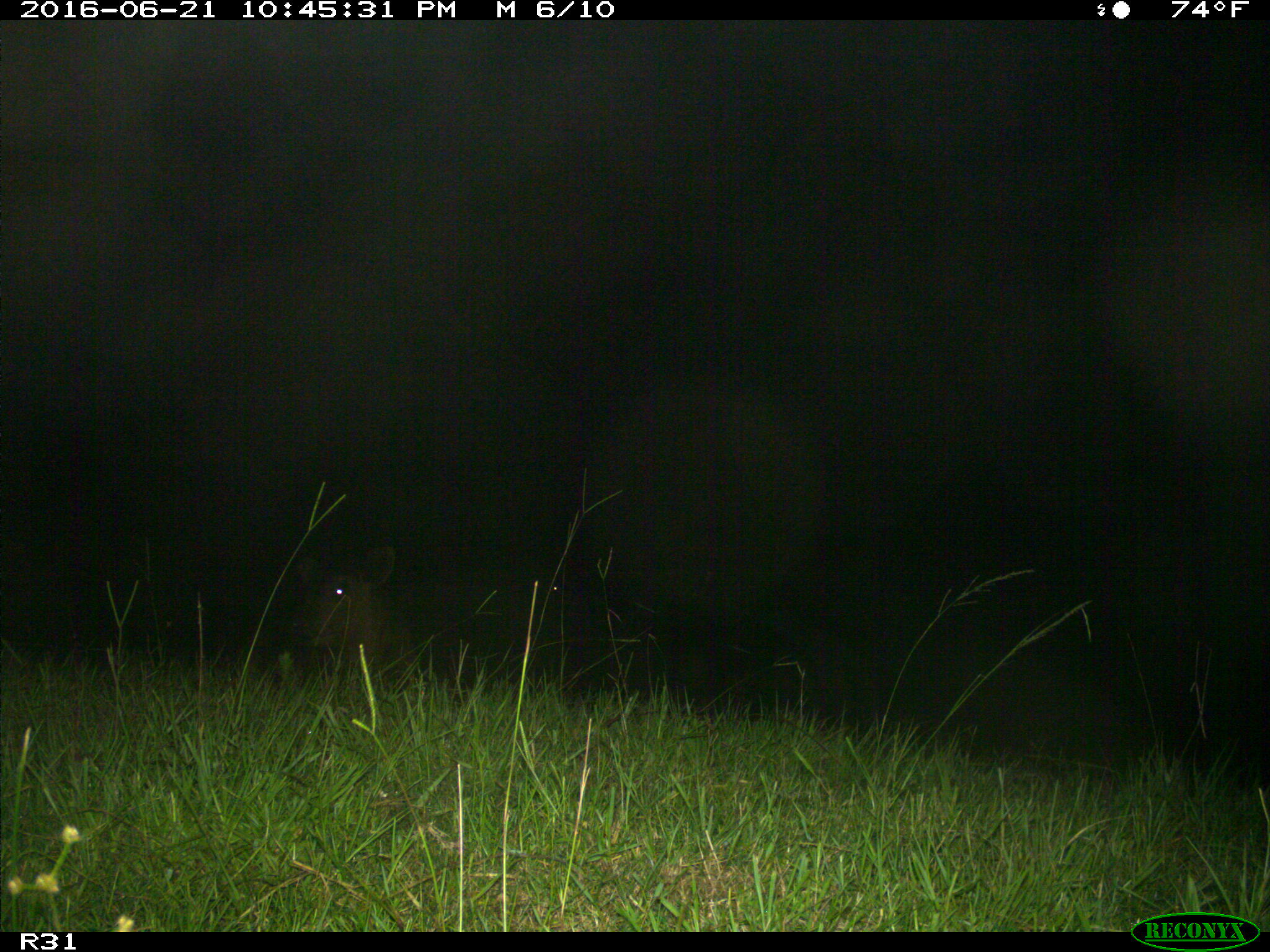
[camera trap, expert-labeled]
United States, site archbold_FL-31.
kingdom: Animalia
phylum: Chordata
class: Mammalia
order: Artiodactyla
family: Bovidae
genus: Bos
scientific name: Bos taurus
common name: domestic cow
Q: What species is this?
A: Bos taurus (domestic cow).